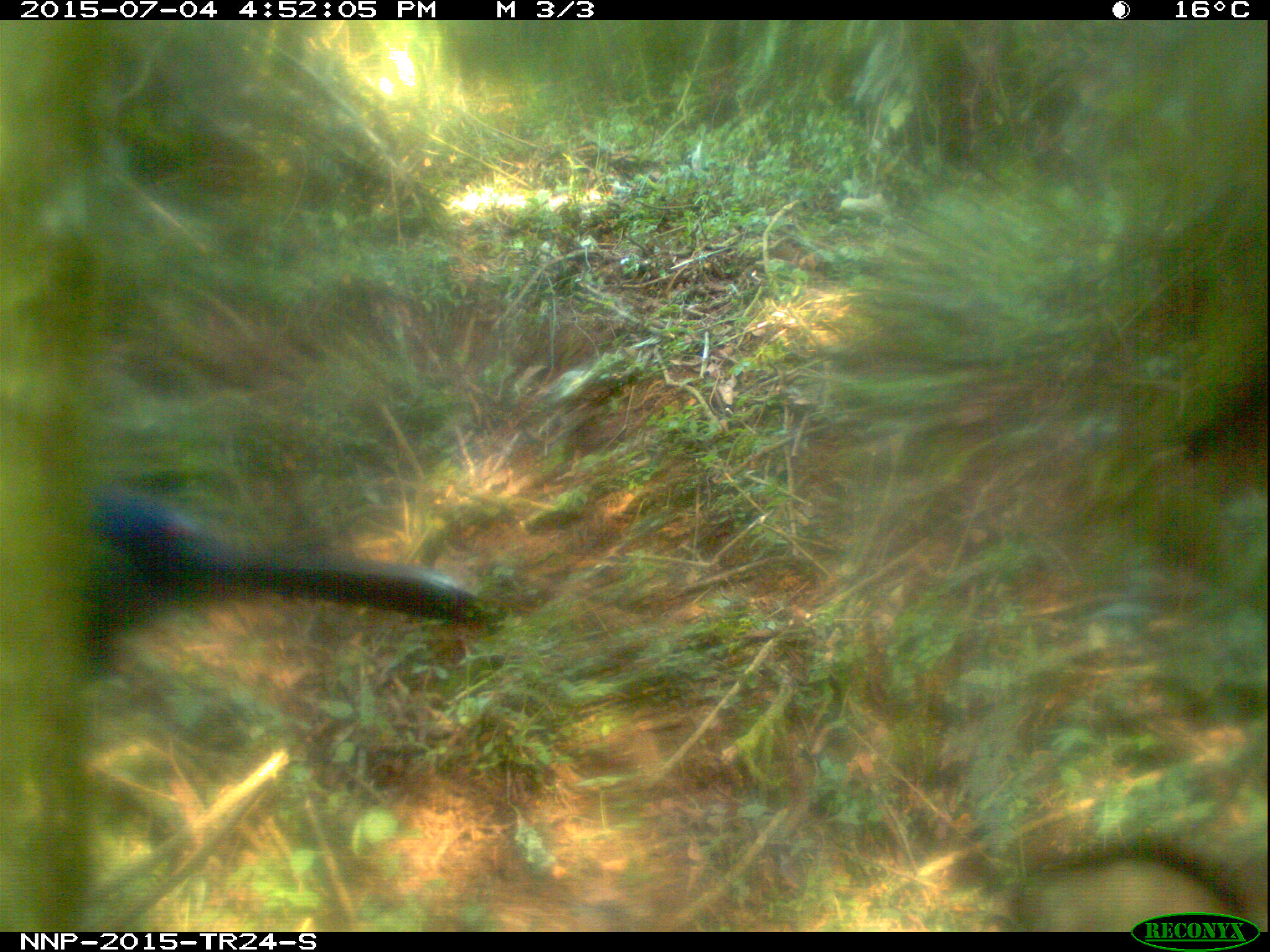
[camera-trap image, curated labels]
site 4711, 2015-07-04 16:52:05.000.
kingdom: Animalia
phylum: Chordata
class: Aves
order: Musophagiformes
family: Musophagidae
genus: Ruwenzorornis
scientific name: Ruwenzorornis johnstoni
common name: rwenzori turaco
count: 1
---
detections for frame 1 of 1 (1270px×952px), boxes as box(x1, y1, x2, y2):
ruwenzorornis johnstoni: box(85, 489, 485, 685)